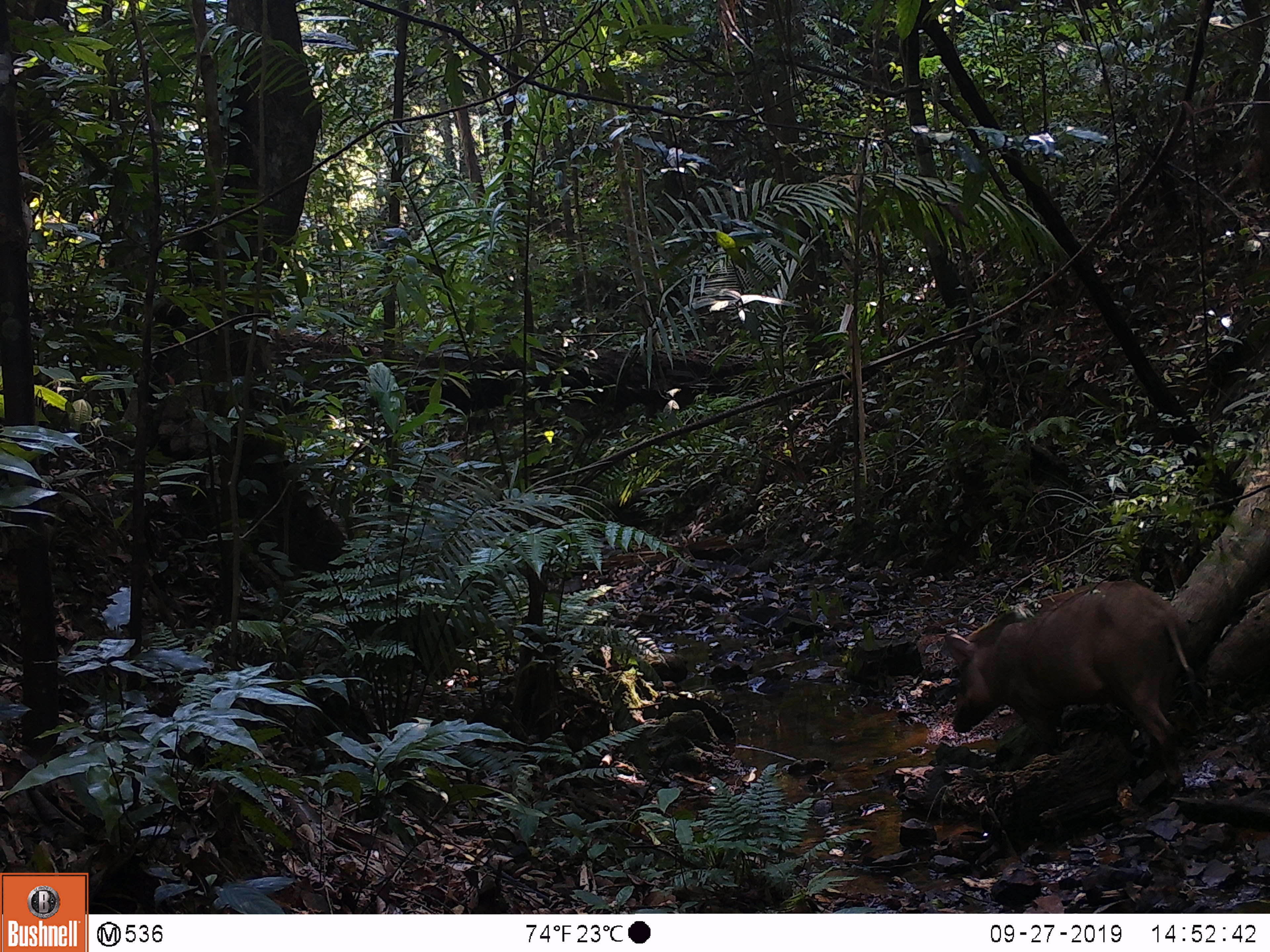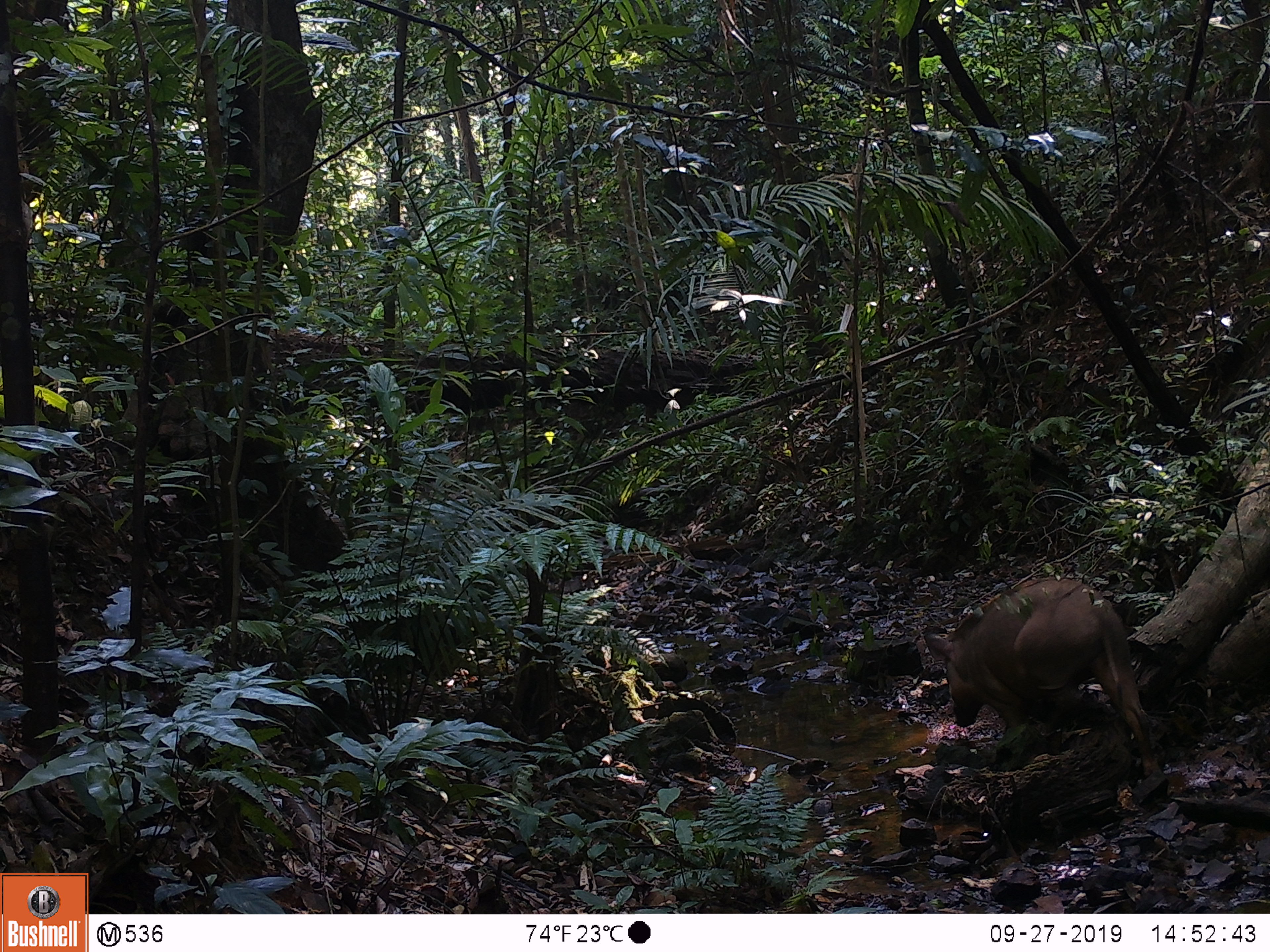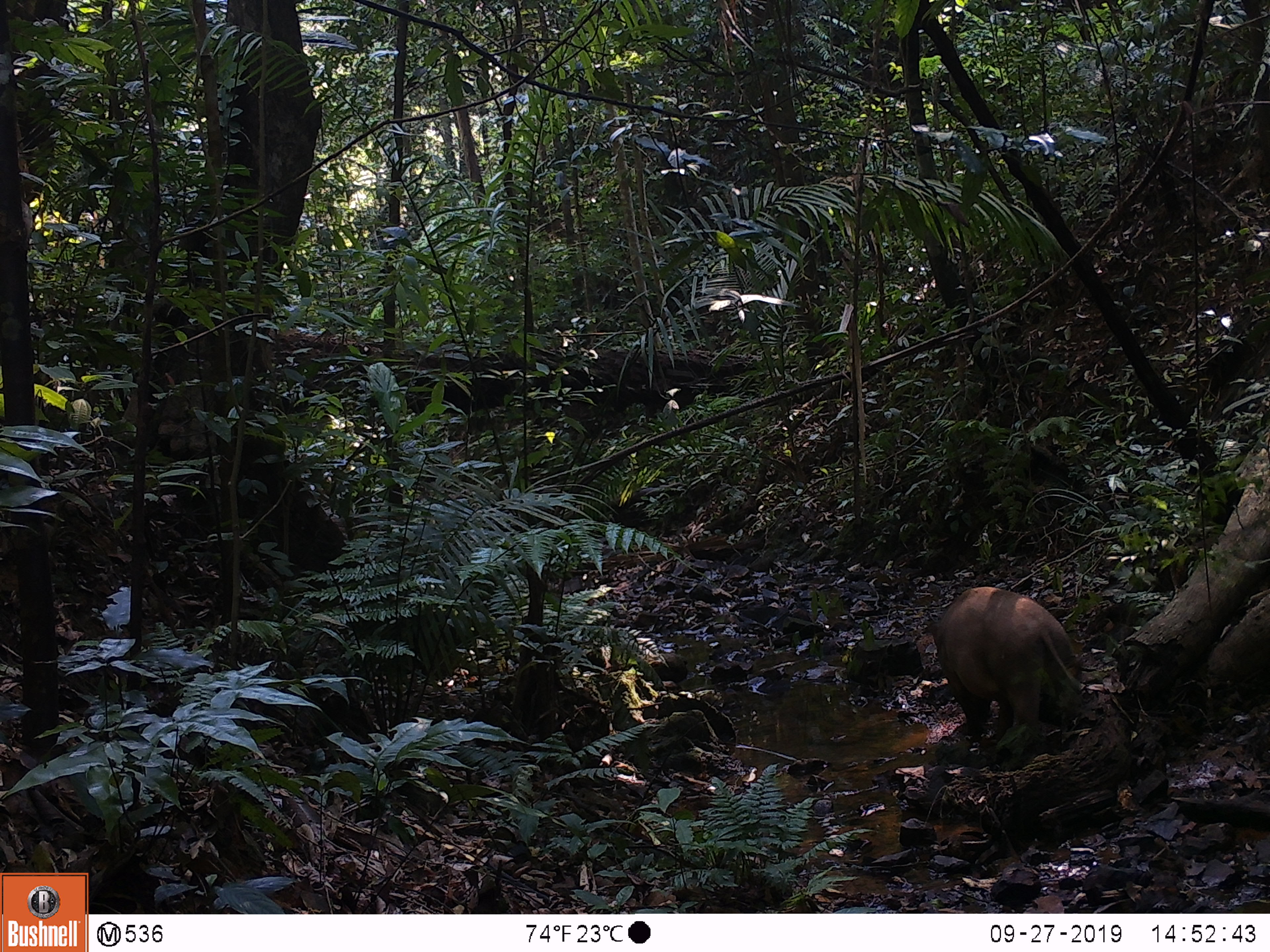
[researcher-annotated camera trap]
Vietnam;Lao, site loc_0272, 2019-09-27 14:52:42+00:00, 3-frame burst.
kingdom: Animalia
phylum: Chordata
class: Mammalia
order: Artiodactyla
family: Suidae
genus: Sus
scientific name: Sus scrofa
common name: eurasian wild pig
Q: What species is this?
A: Eurasian wild pig (Sus scrofa).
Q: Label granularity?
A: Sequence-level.